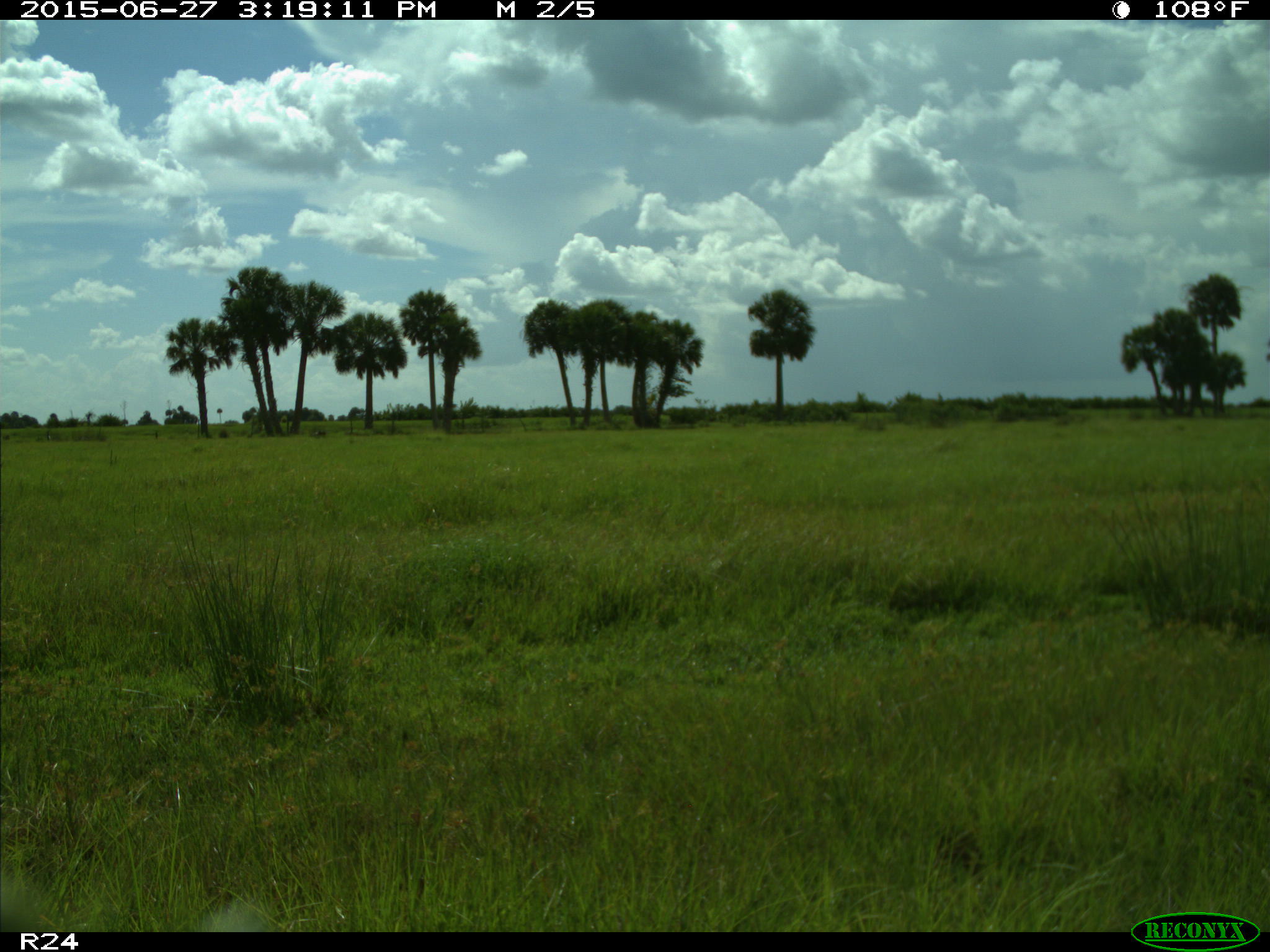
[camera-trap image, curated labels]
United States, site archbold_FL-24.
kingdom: Animalia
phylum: Chordata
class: Mammalia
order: Artiodactyla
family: Bovidae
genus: Bos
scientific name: Bos taurus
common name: domestic cow